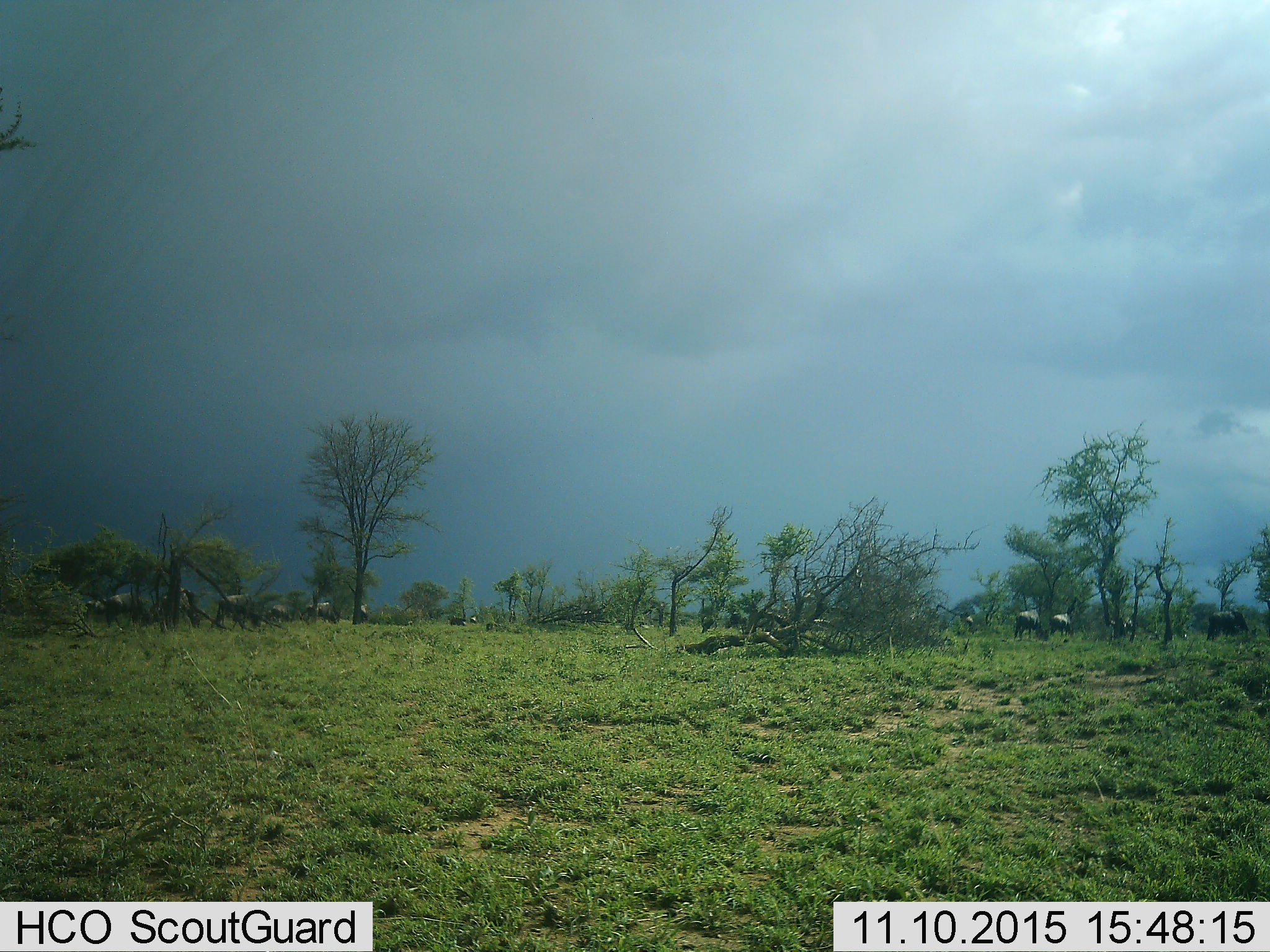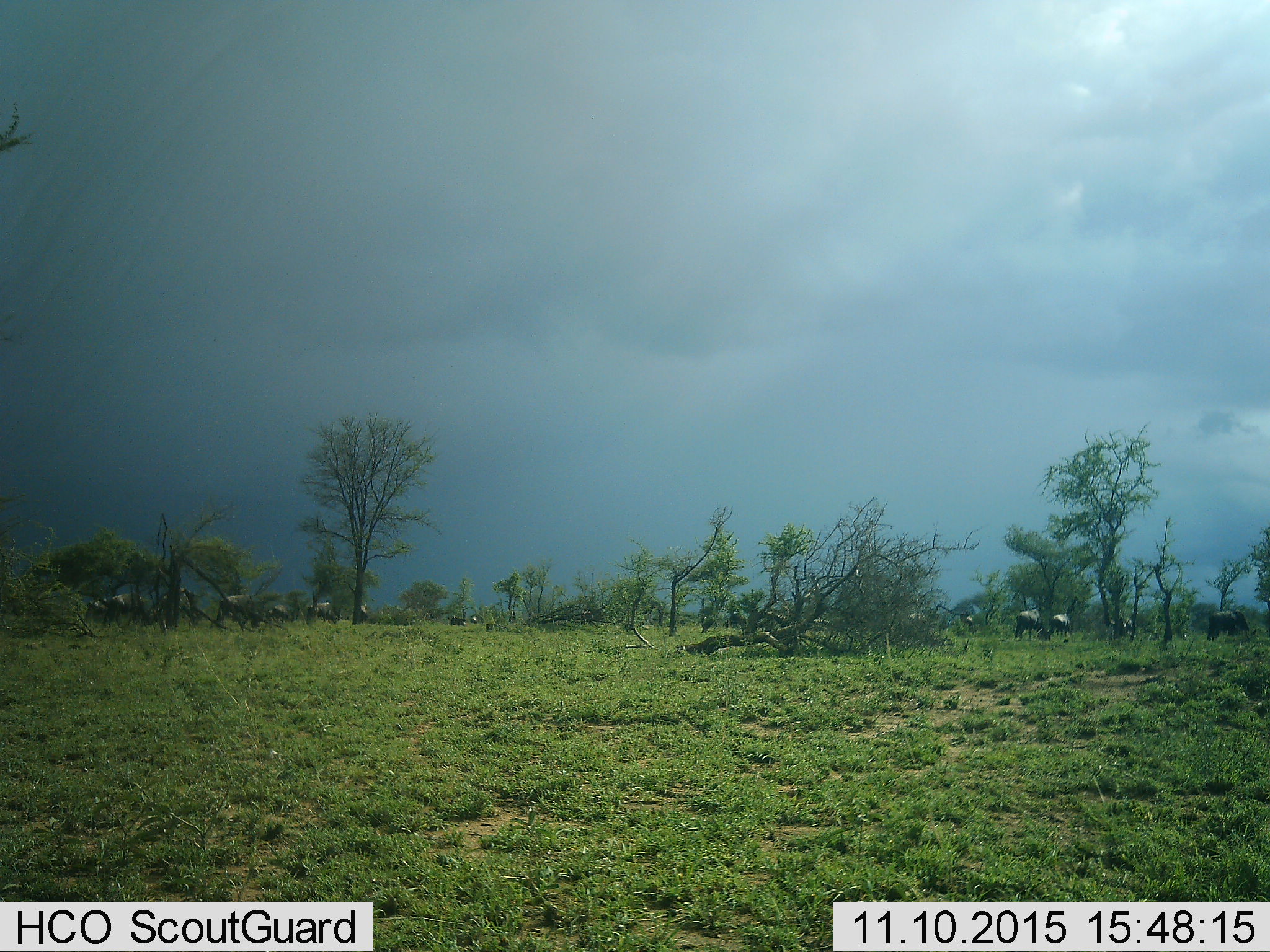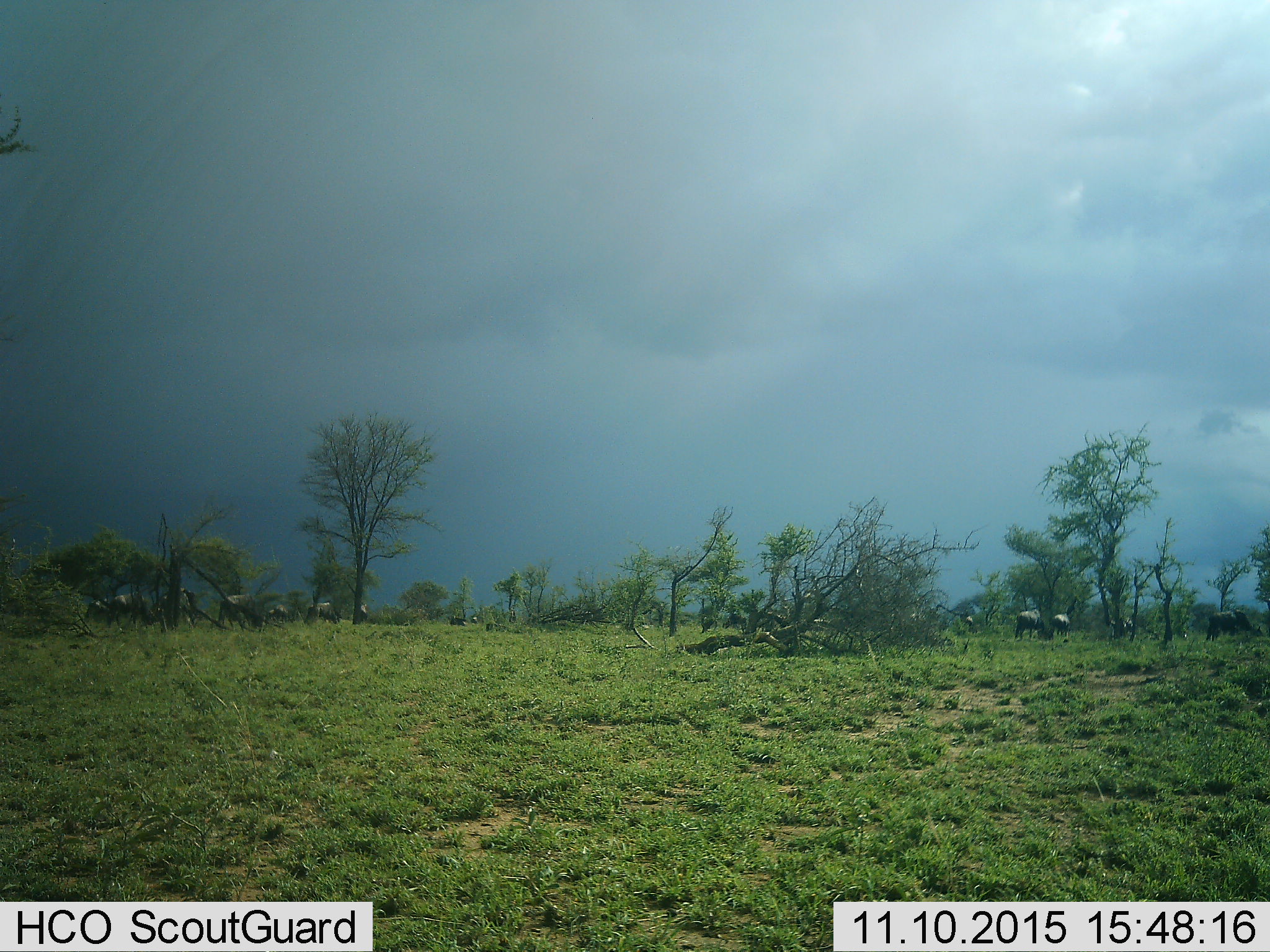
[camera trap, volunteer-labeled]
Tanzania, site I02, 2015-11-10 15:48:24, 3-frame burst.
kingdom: Animalia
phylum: Chordata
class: Mammalia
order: Artiodactyla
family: Bovidae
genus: Connochaetes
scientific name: Connochaetes taurinus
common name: blue wildebeest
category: wildebeest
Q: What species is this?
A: Wildebeest (blue wildebeest) (Connochaetes taurinus).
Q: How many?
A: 11-50.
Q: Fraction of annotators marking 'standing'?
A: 50%.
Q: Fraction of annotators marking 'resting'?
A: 17%.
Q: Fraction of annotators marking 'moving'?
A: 0%.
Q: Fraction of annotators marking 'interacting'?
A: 0%.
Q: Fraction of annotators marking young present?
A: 0%.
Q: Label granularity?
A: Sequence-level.